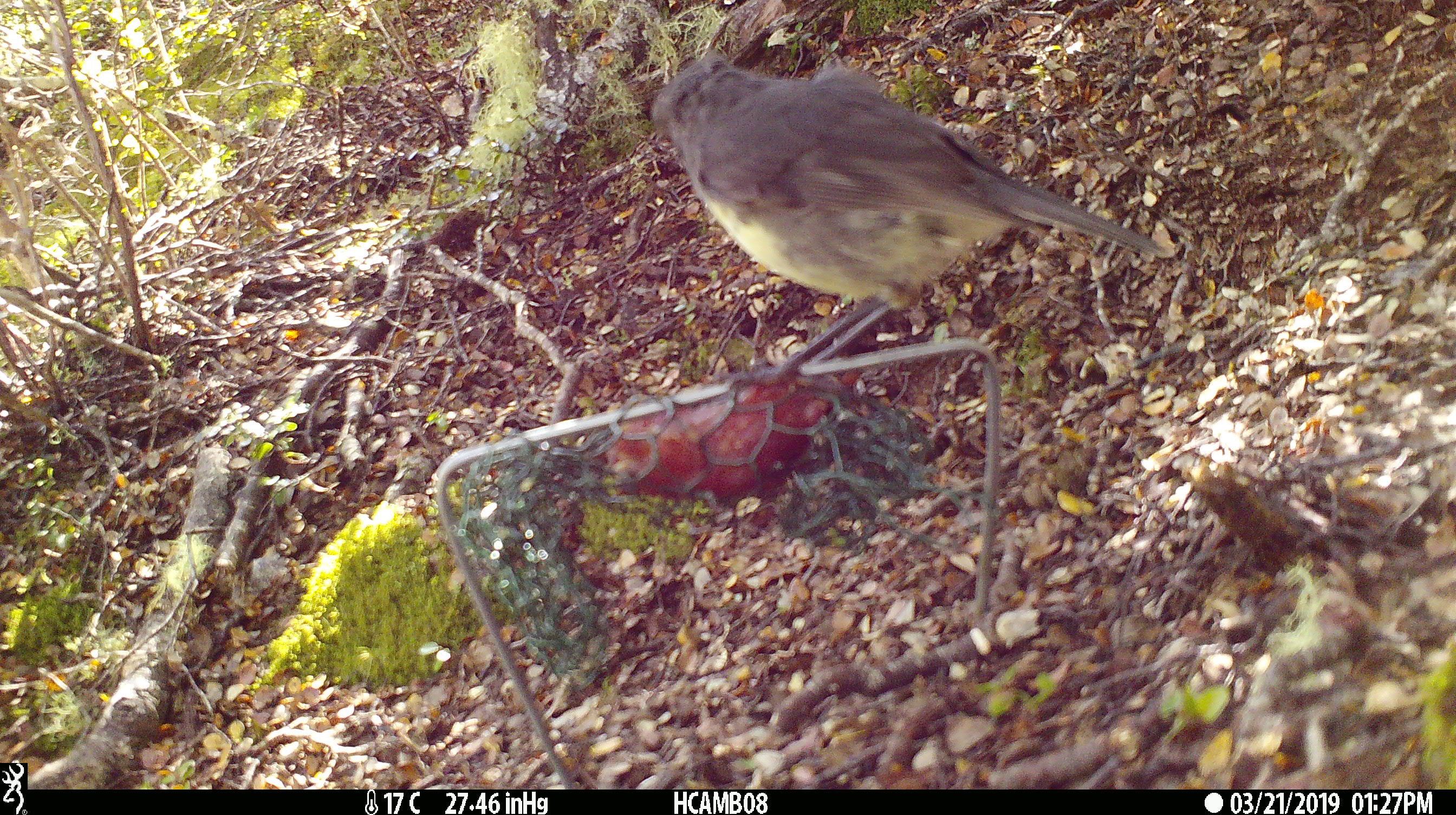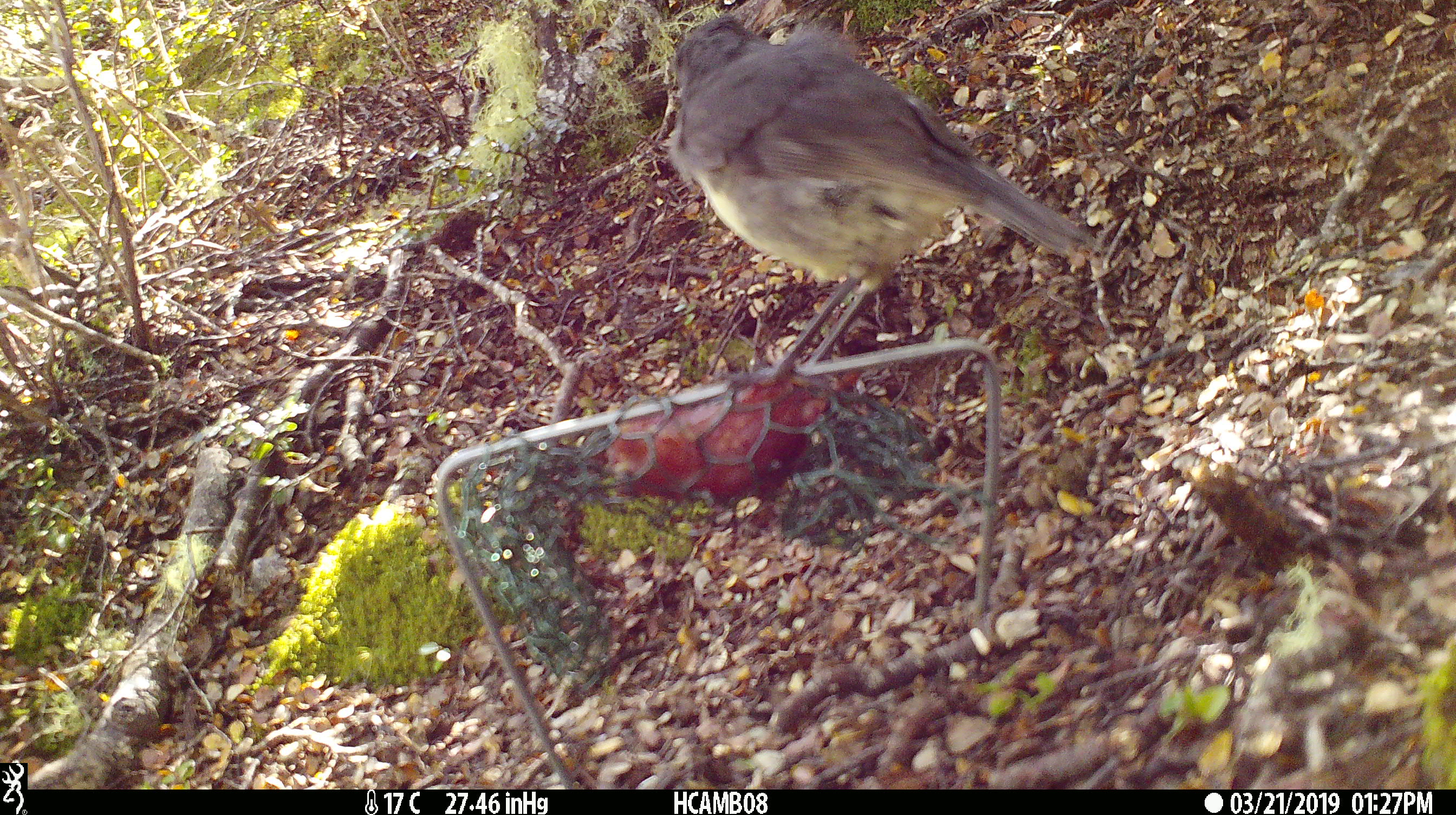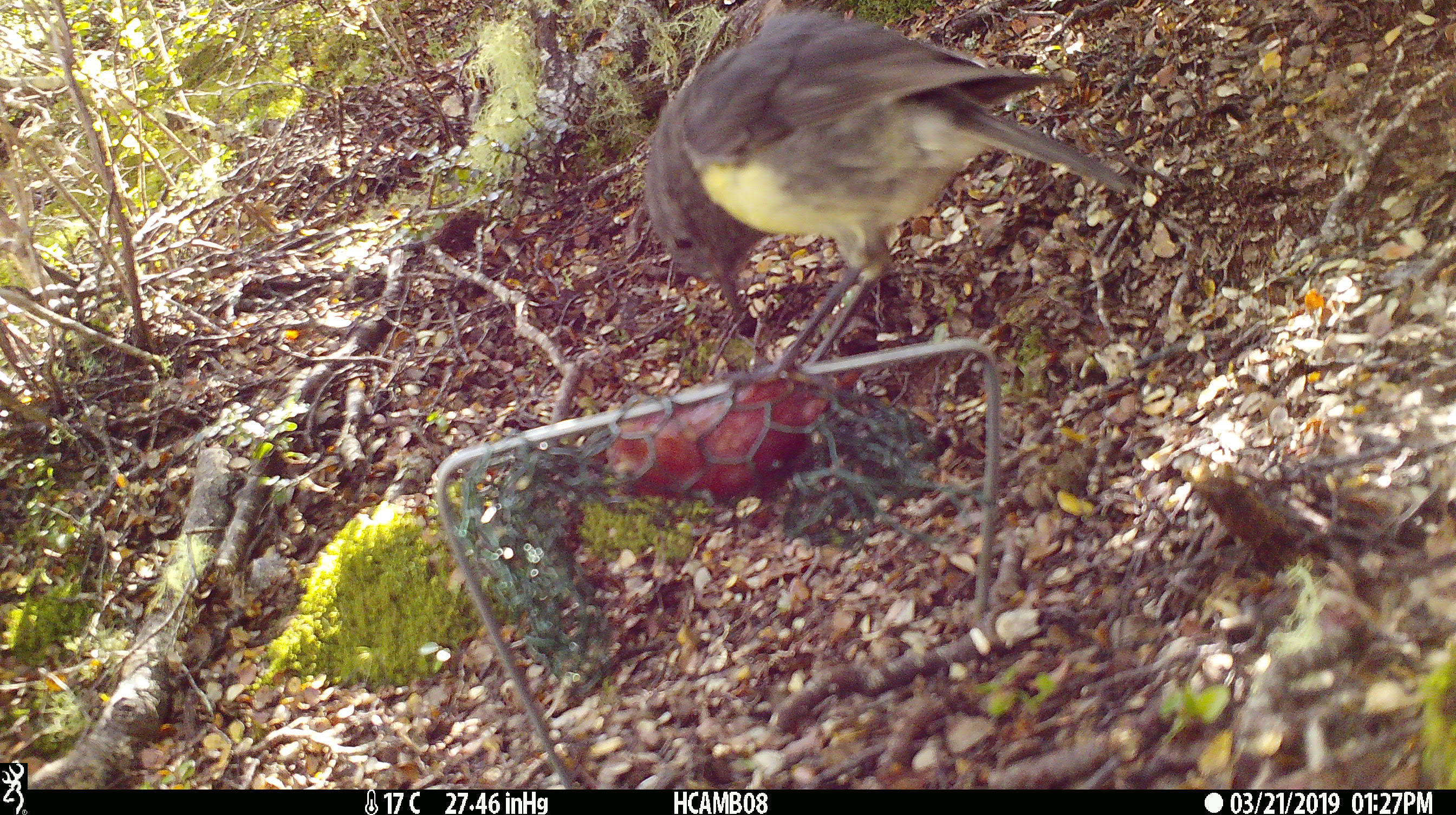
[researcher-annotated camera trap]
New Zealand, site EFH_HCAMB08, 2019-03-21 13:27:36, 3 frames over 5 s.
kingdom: Animalia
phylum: Chordata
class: Aves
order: Passeriformes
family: Petroicidae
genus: Petroica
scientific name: Petroica australis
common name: new zealand robin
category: robin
Robin (new zealand robin) (Petroica australis).